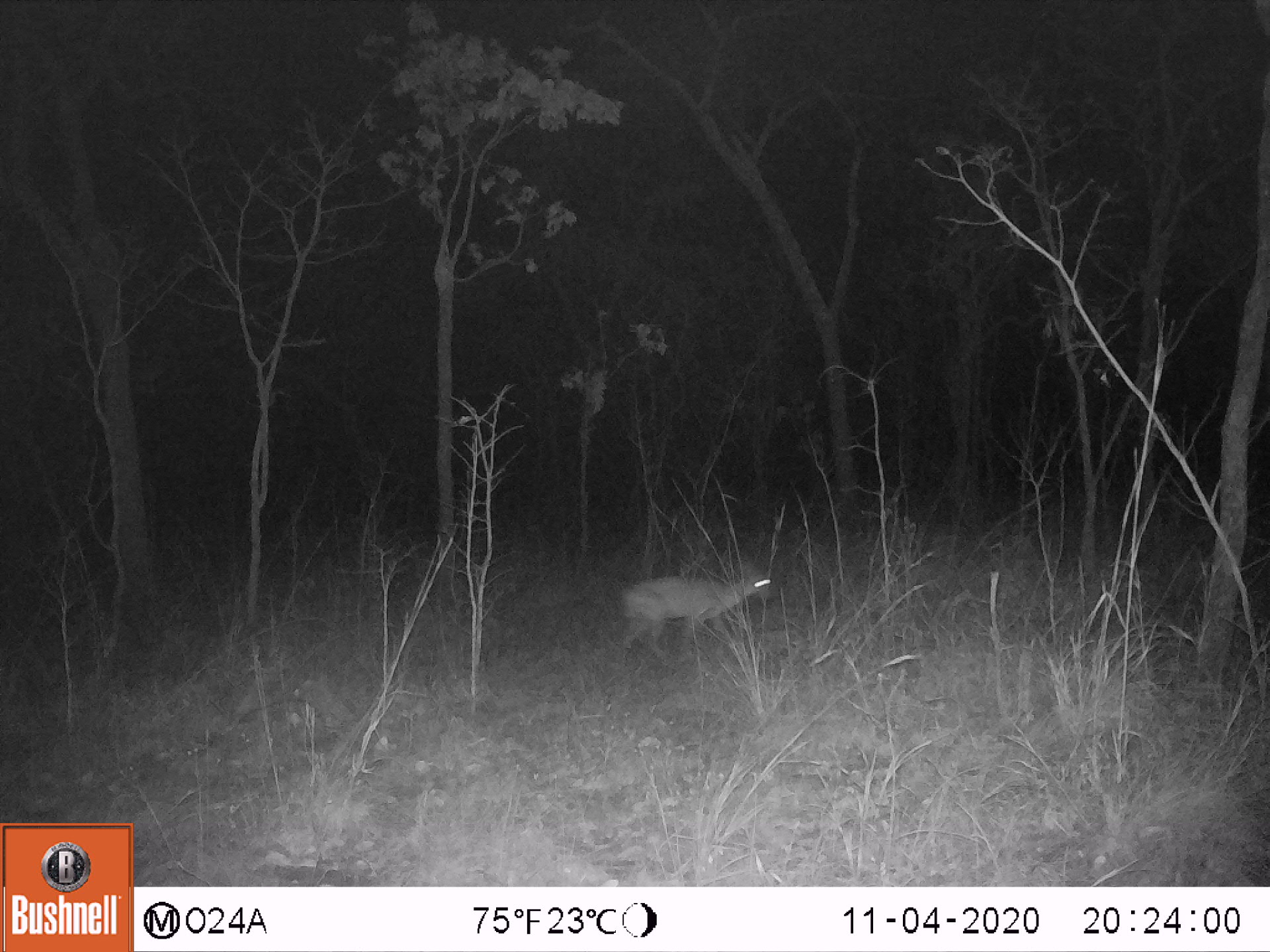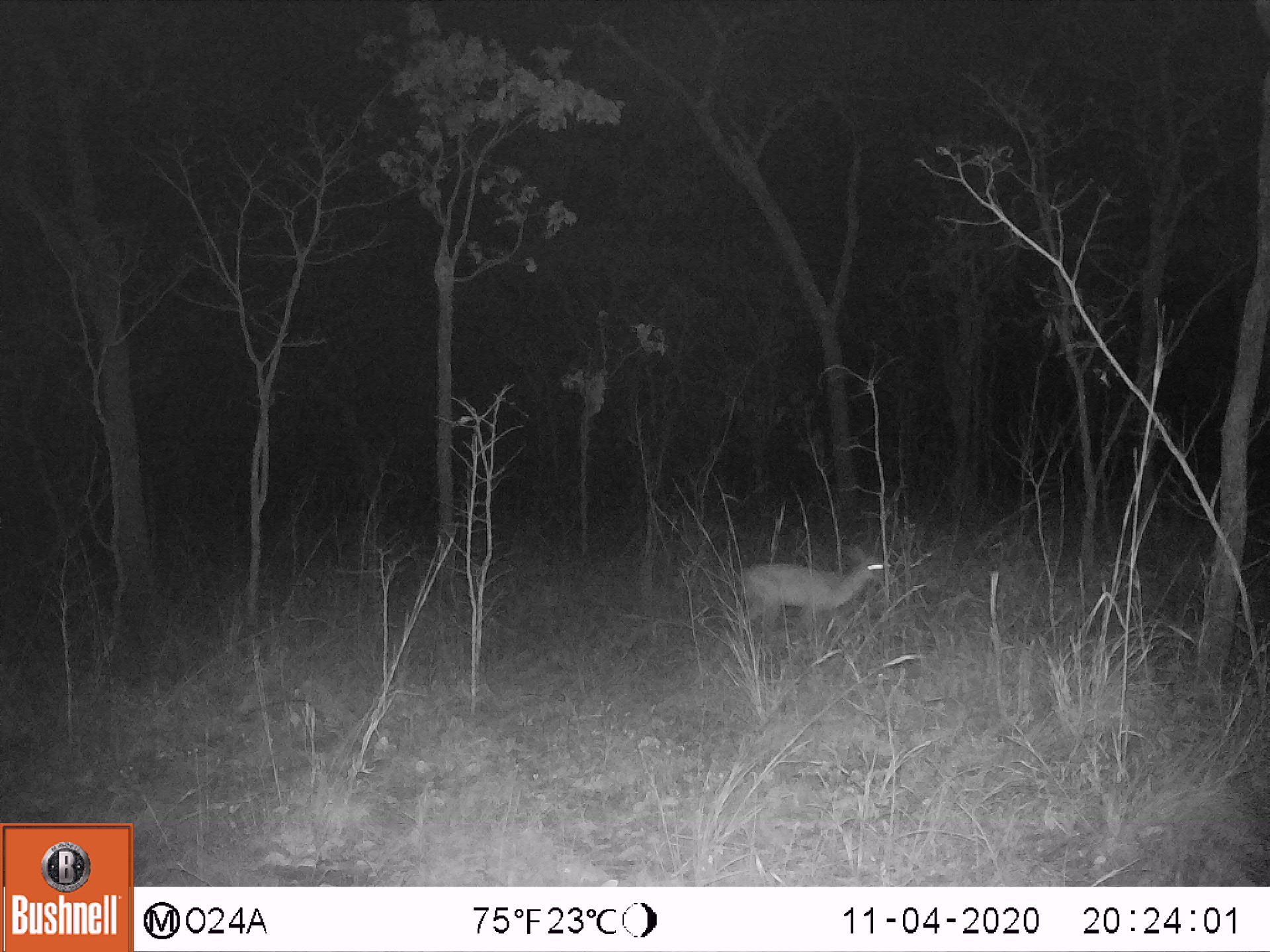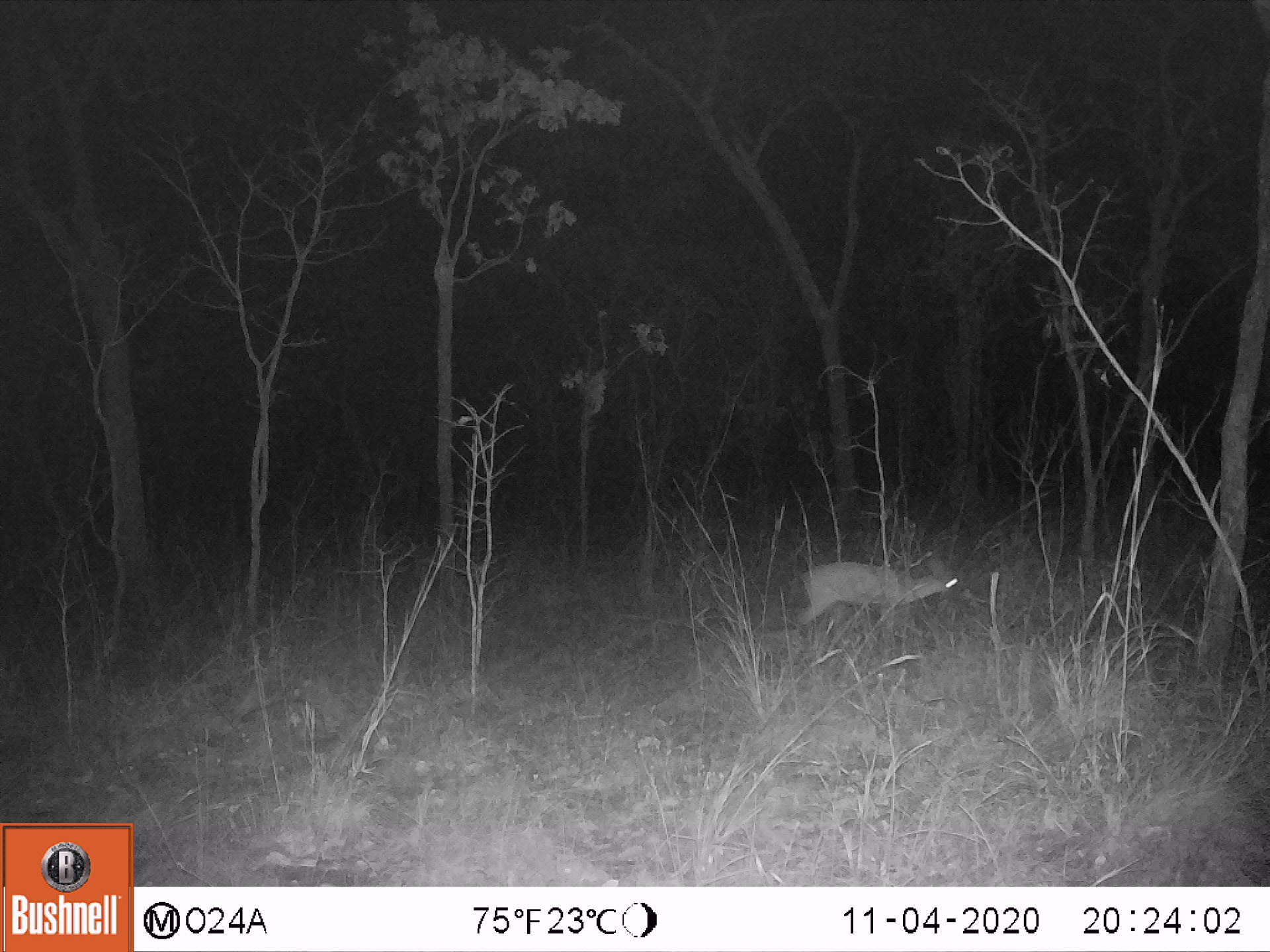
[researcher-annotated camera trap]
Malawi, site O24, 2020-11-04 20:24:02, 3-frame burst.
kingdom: Animalia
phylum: Chordata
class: Mammalia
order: Artiodactyla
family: Bovidae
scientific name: Antilopinae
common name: small antelope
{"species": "small antelope (Antilopinae)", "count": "1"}